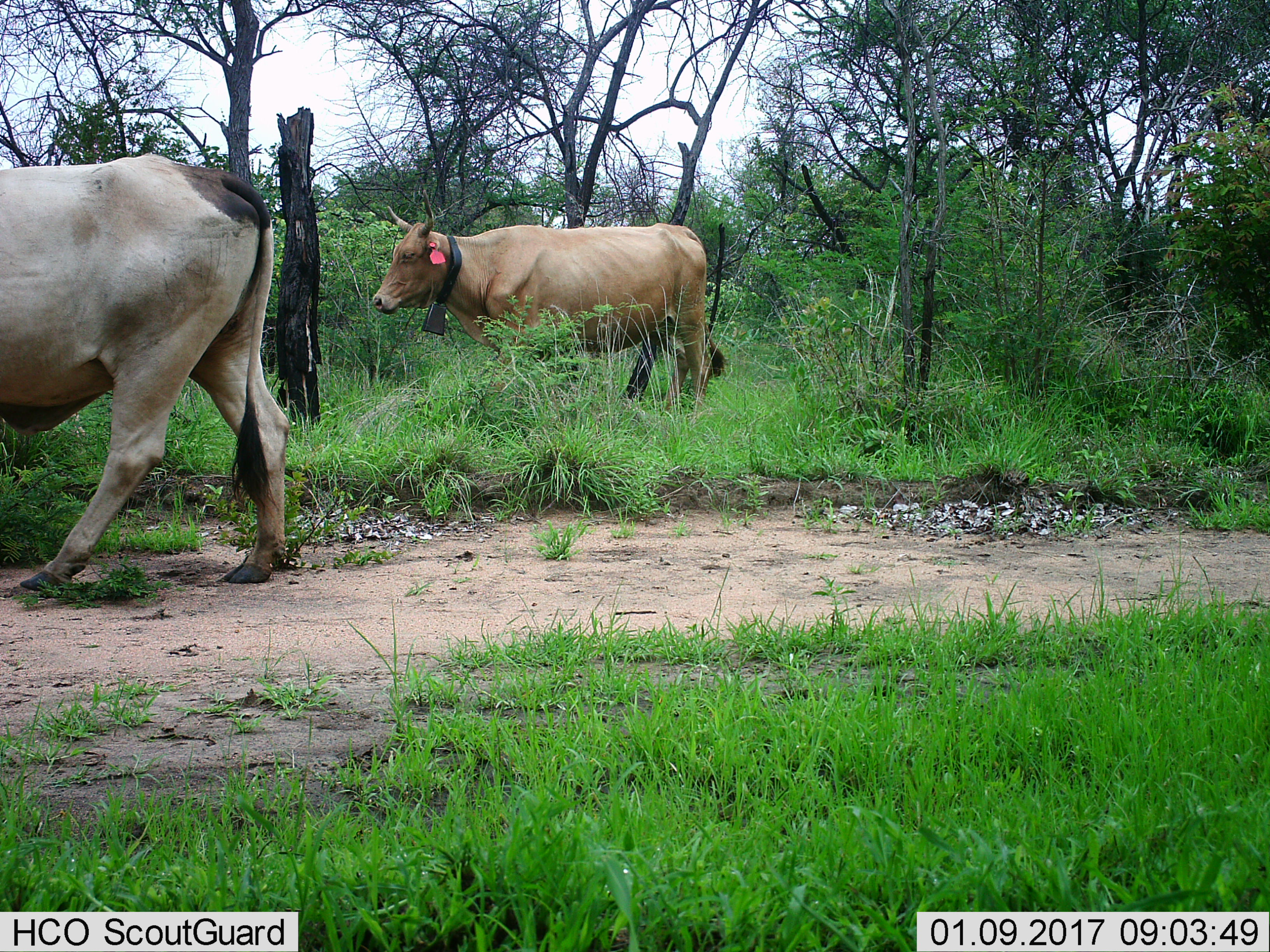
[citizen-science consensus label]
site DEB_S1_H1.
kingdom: Animalia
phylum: Chordata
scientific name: Vertebrata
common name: domestic animal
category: domesticanimal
Domesticanimal (domestic animal) (Vertebrata), count 2. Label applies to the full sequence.